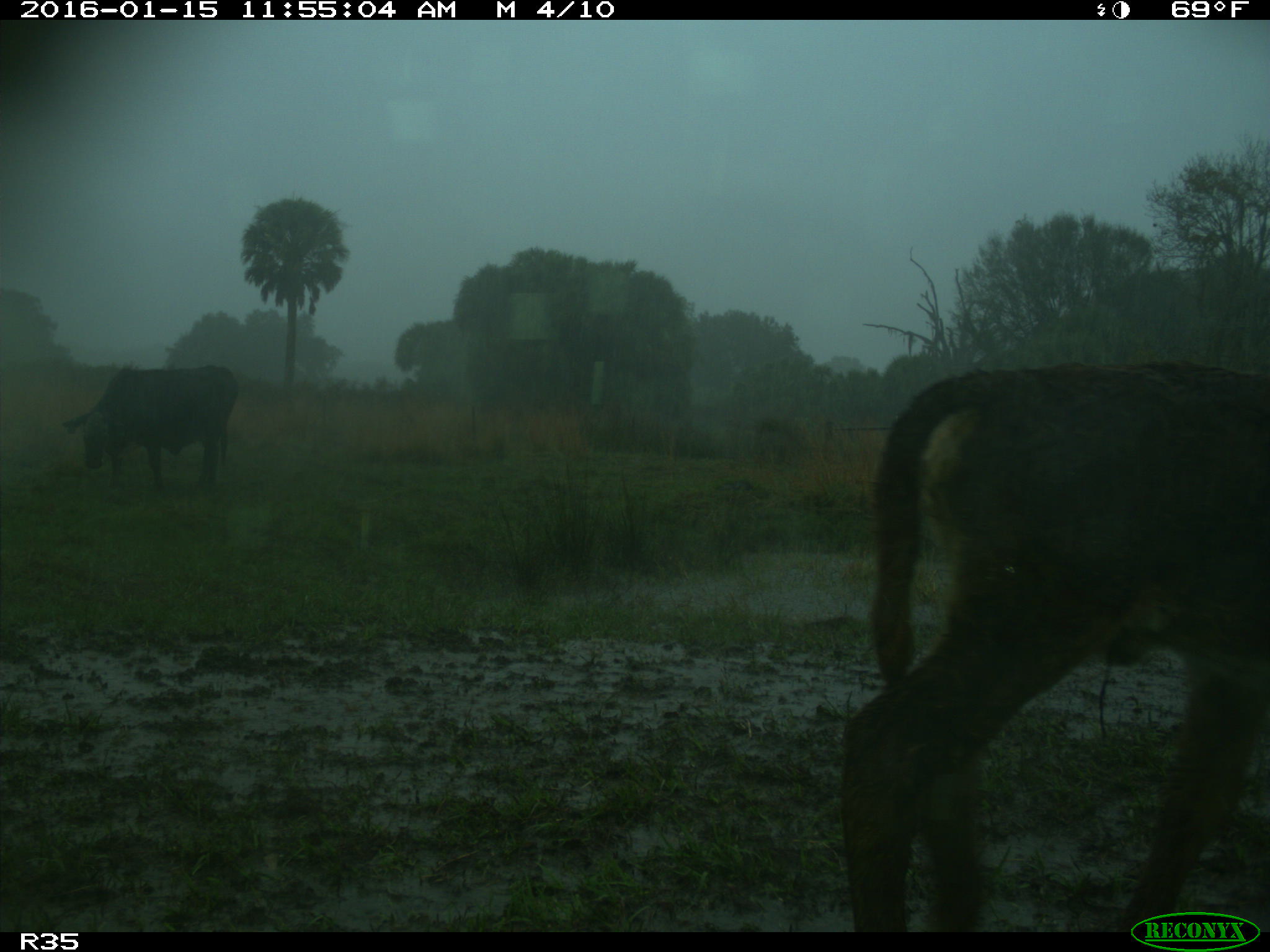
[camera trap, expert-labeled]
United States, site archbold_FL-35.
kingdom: Animalia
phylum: Chordata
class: Mammalia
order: Artiodactyla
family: Bovidae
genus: Bos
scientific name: Bos taurus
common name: domestic cow